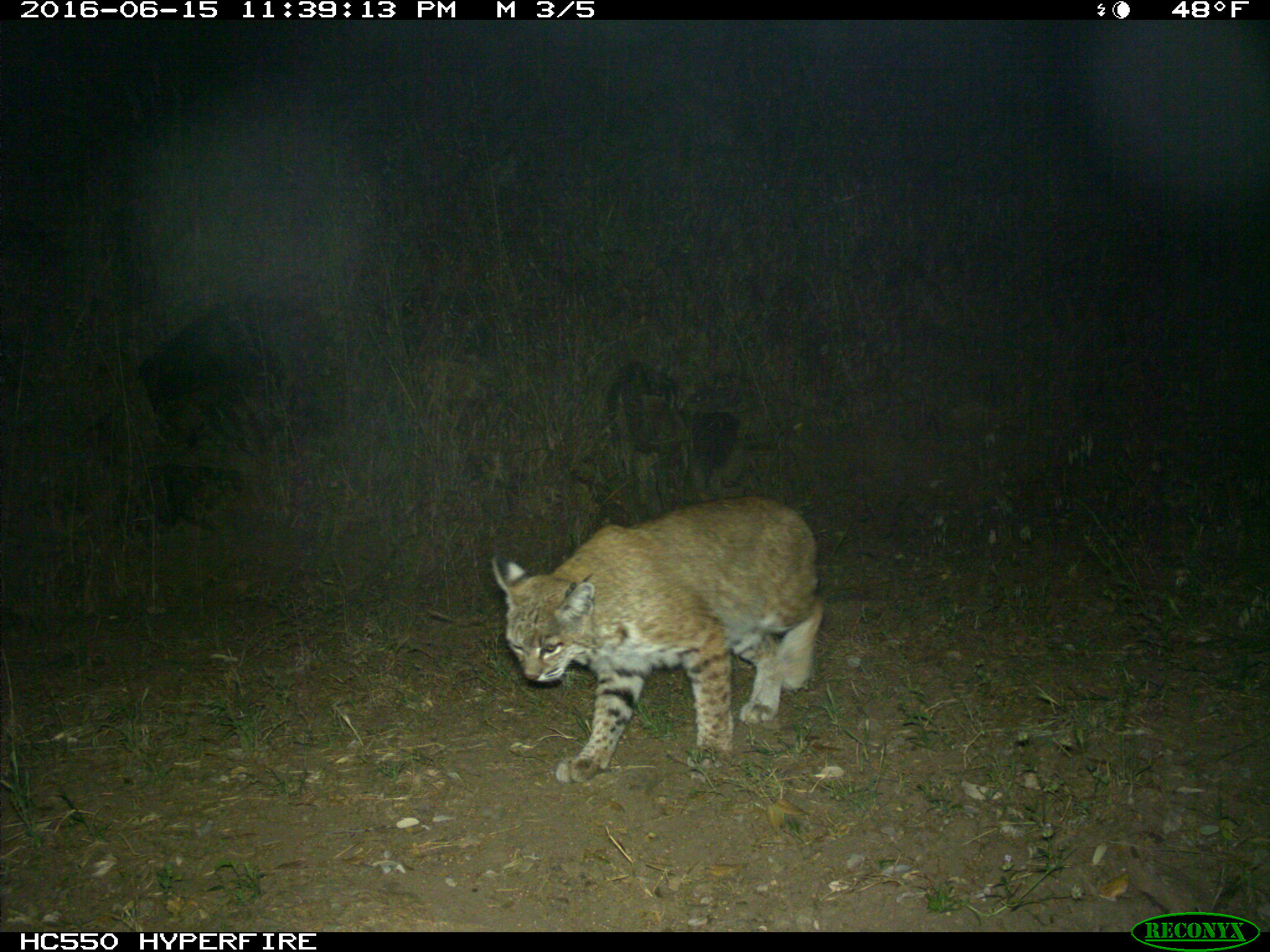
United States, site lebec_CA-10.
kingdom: Animalia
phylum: Chordata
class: Mammalia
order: Carnivora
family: Felidae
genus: Lynx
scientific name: Lynx rufus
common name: bobcat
Lynx rufus (bobcat).